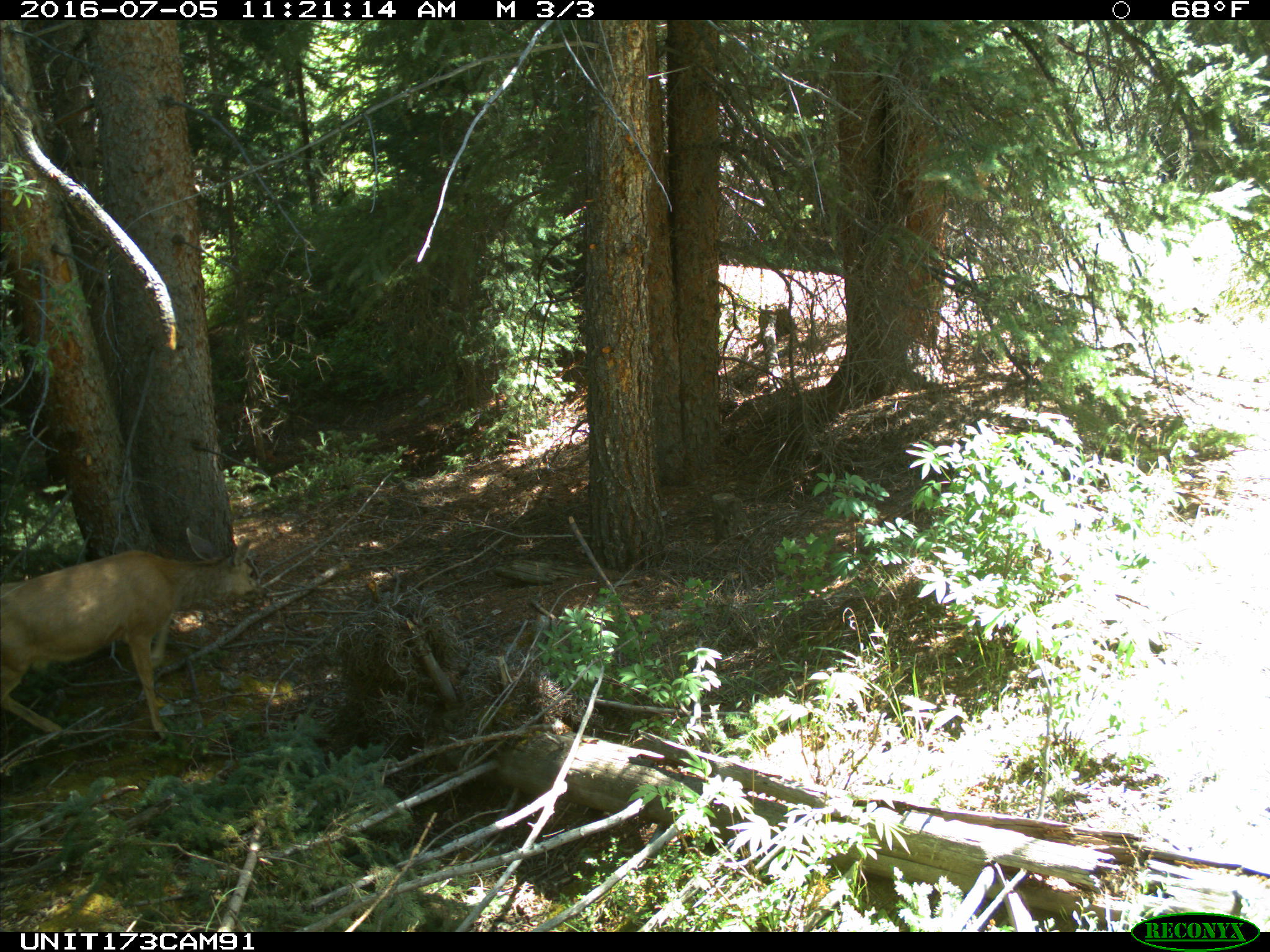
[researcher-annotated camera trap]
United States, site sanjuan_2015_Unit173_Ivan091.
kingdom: Animalia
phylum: Chordata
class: Mammalia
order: Artiodactyla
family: Cervidae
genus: Odocoileus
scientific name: Odocoileus hemionus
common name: mule deer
Odocoileus hemionus (mule deer).